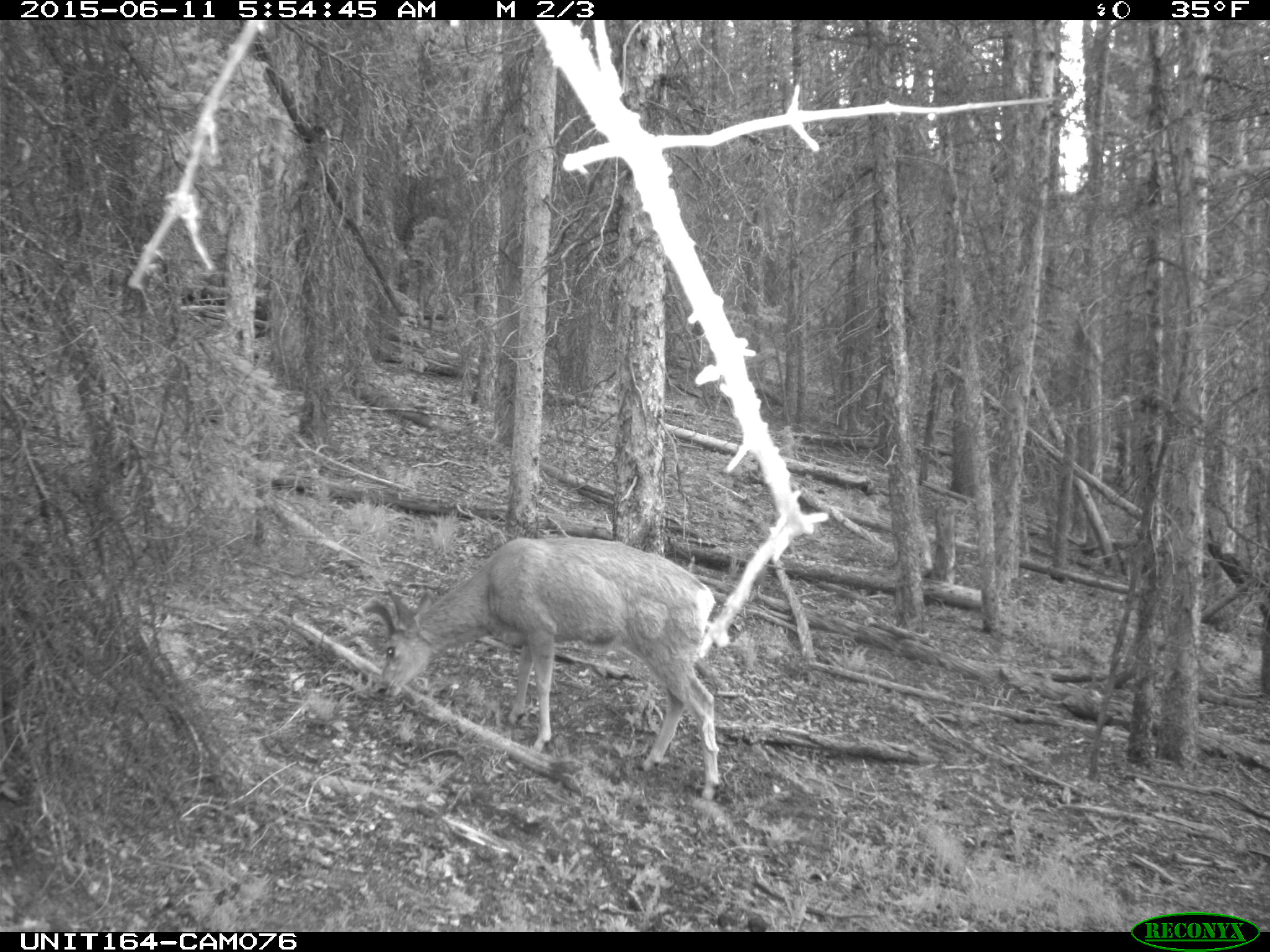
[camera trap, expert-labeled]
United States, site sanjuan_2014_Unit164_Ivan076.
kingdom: Animalia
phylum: Chordata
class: Mammalia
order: Artiodactyla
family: Cervidae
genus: Odocoileus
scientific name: Odocoileus hemionus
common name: mule deer